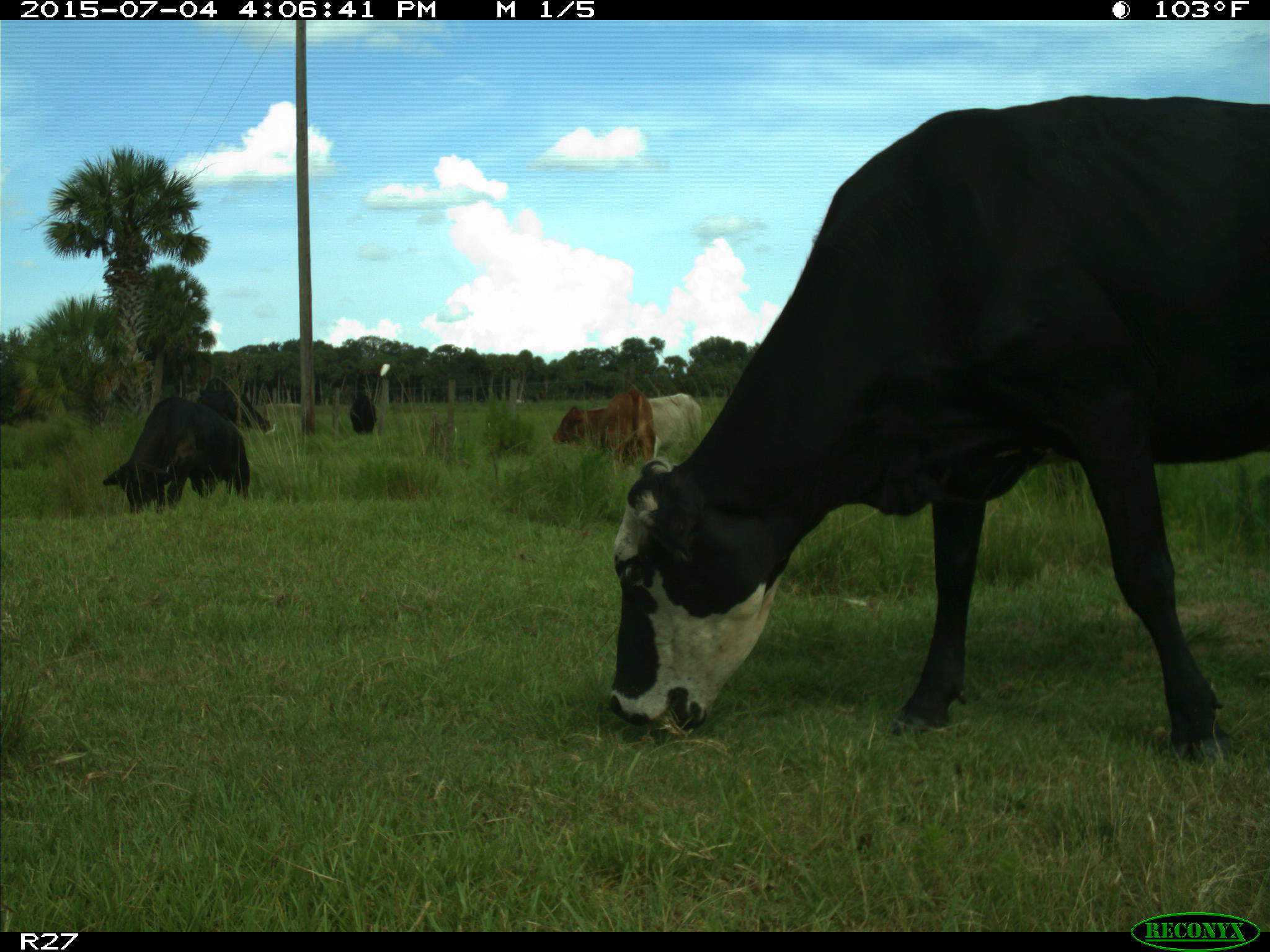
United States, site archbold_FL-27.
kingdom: Animalia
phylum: Chordata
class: Mammalia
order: Artiodactyla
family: Bovidae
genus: Bos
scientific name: Bos taurus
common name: domestic cow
Bos taurus (domestic cow).